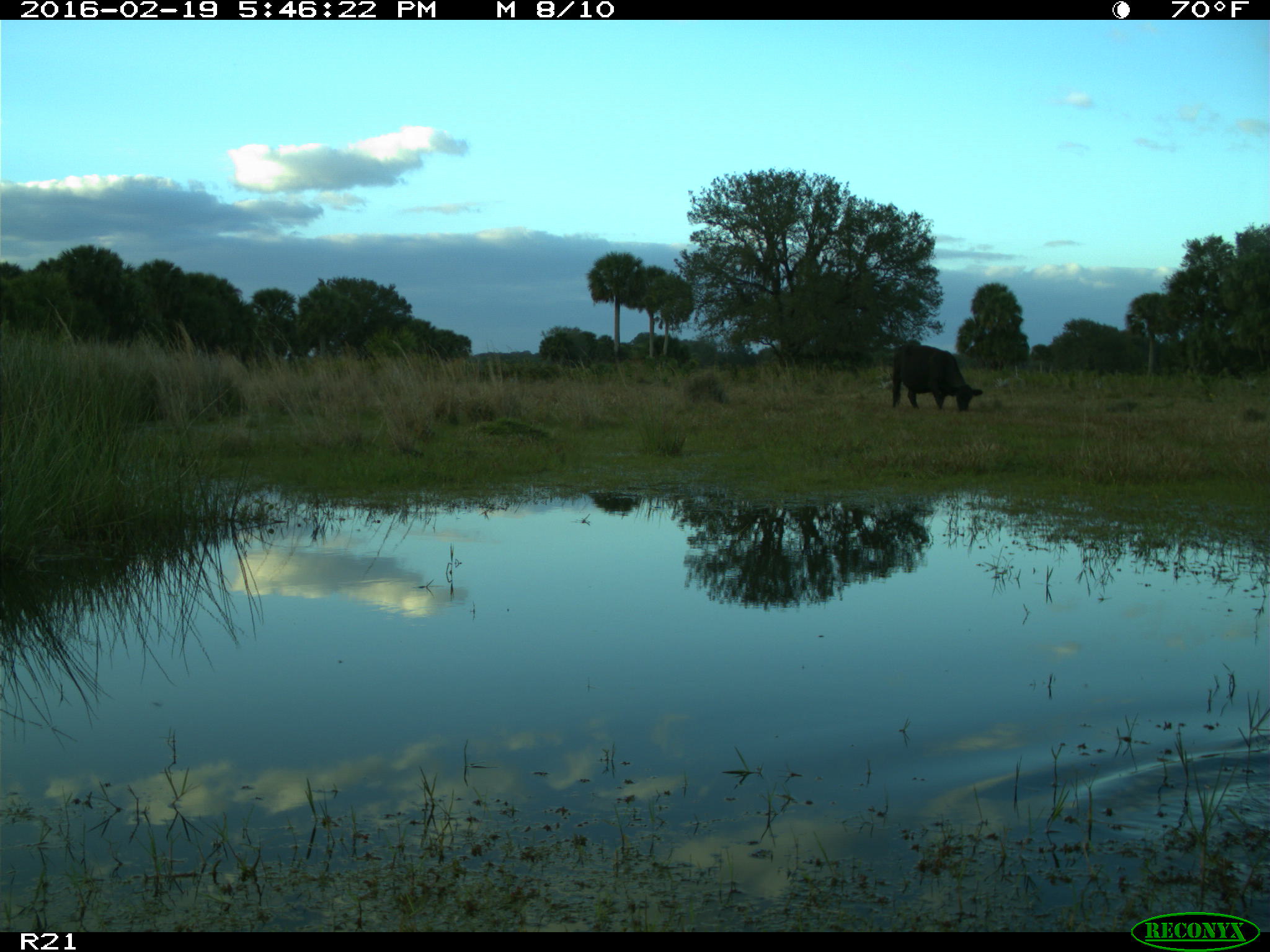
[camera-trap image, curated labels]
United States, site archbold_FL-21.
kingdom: Animalia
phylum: Chordata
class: Mammalia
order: Artiodactyla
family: Bovidae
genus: Bos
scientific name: Bos taurus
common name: domestic cow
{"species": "Bos taurus (domestic cow)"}